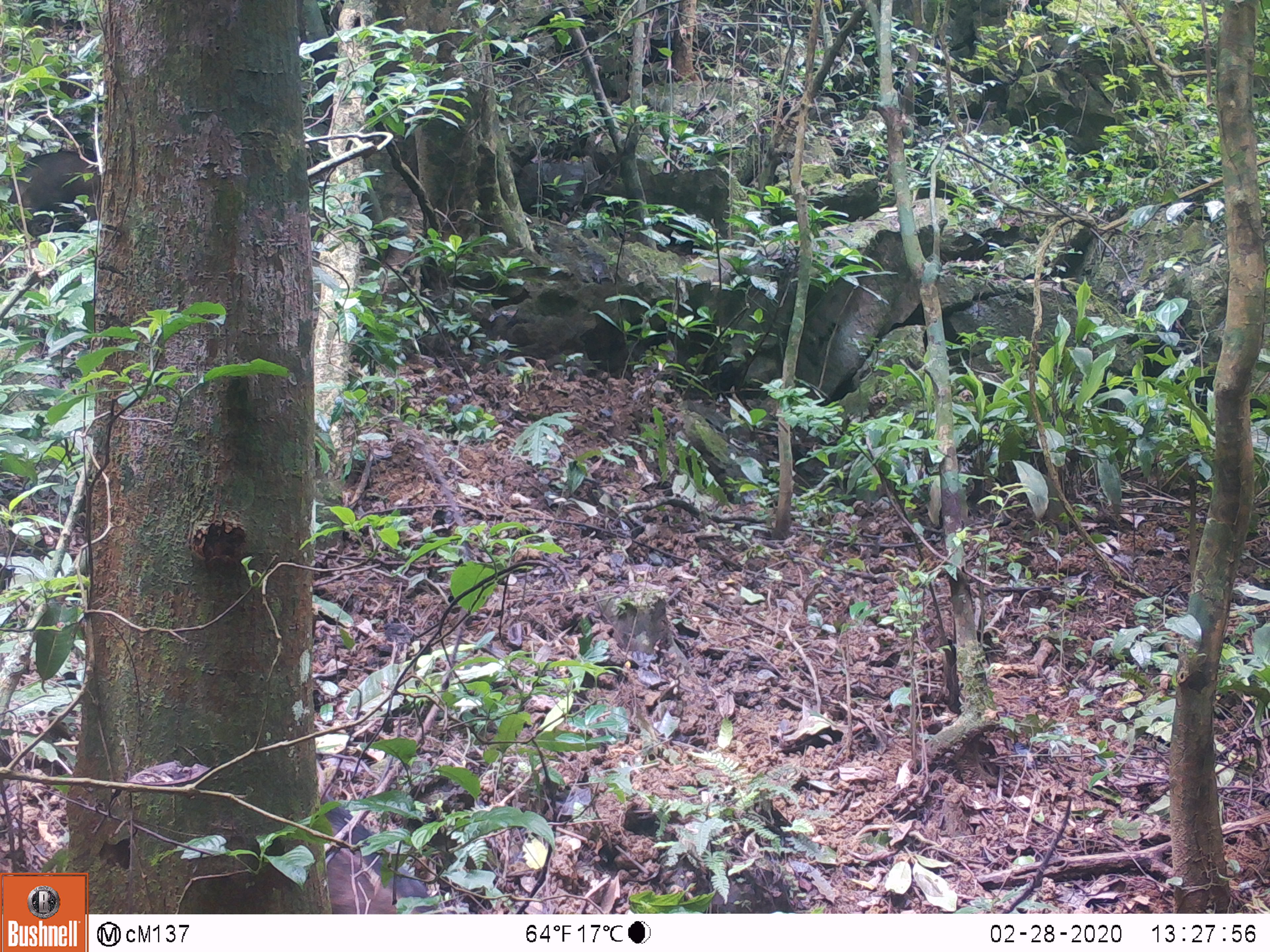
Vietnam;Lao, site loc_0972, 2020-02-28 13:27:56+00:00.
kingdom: Animalia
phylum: Chordata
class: Mammalia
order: Artiodactyla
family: Suidae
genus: Sus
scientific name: Sus scrofa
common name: eurasian wild pig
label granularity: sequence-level